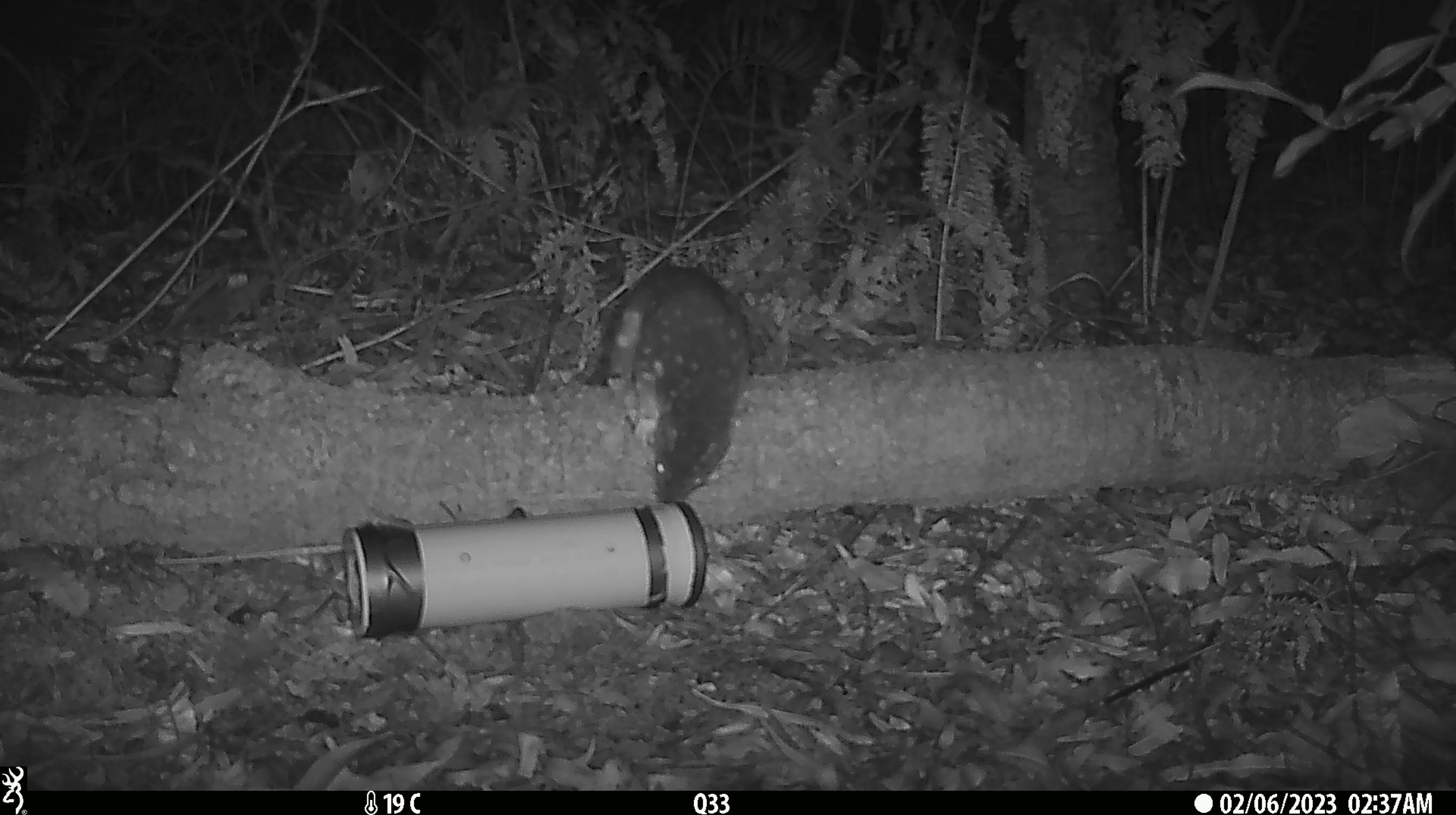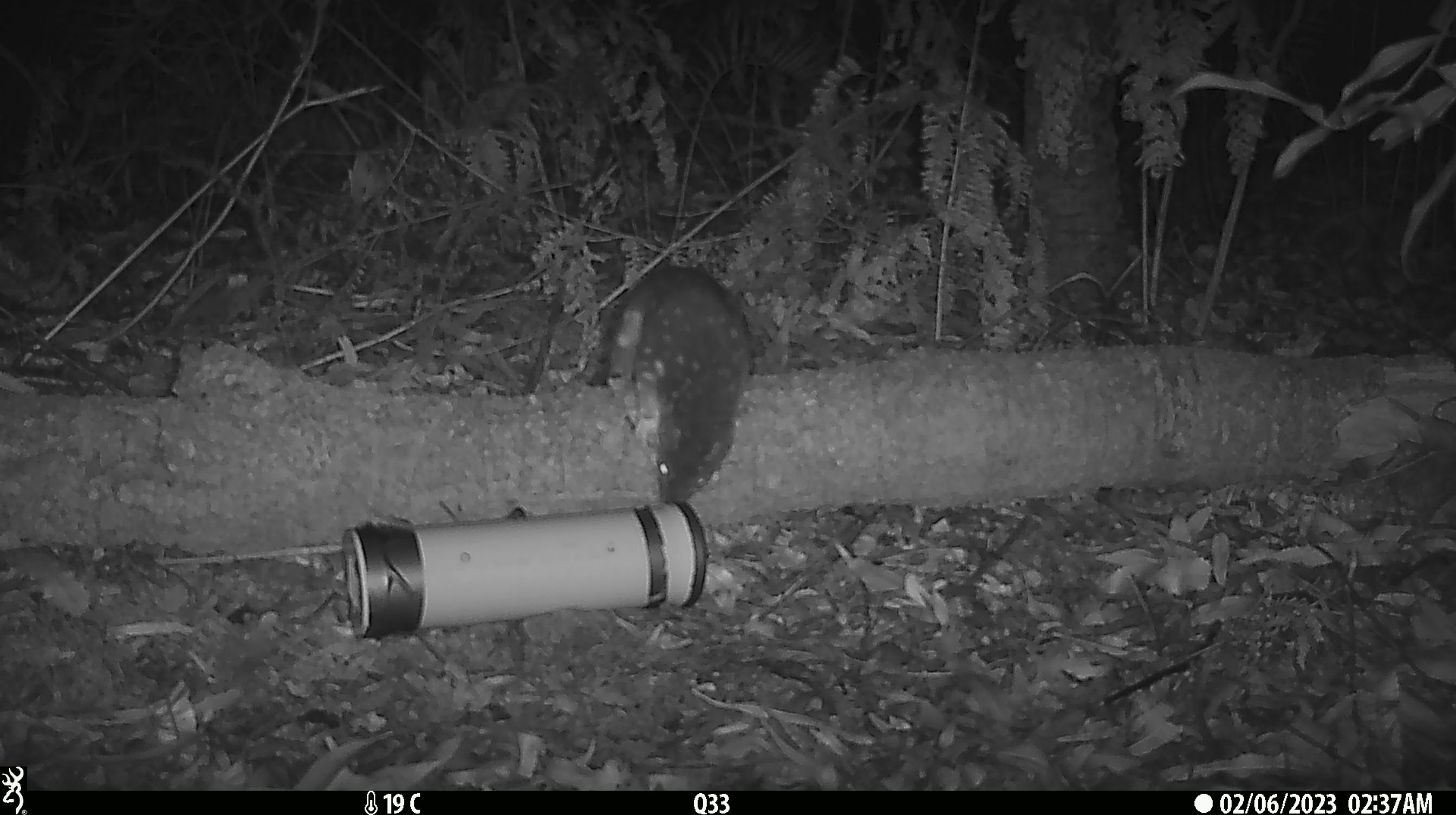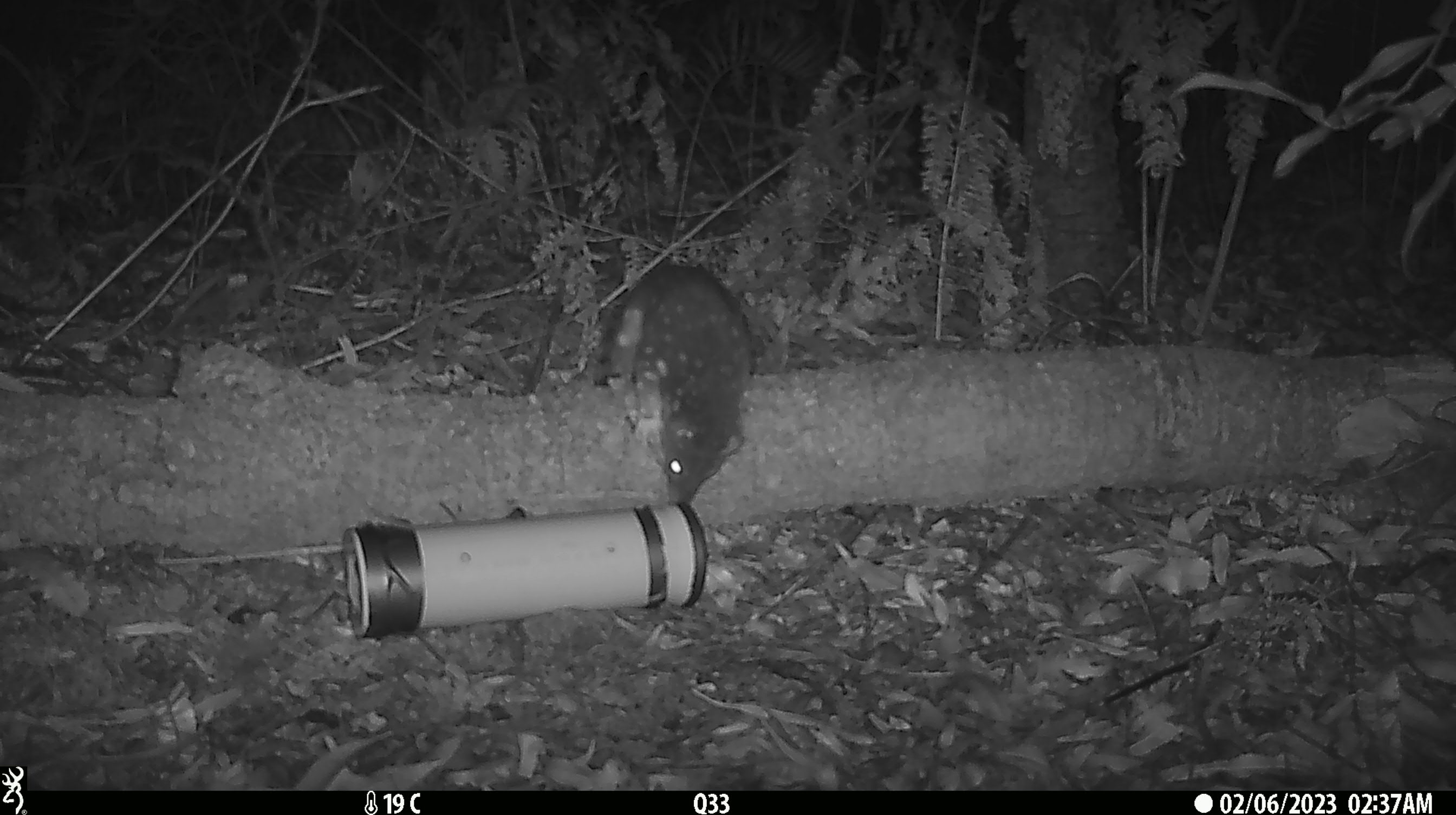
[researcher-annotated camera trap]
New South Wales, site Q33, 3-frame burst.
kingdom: Animalia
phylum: Chordata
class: Mammalia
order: Dasyuromorphia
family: Dasyuridae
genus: Dasyurus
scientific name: Dasyurus maculatus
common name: spotted-tailed quoll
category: quoll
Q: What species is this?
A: Quoll (spotted-tailed quoll) (Dasyurus maculatus).